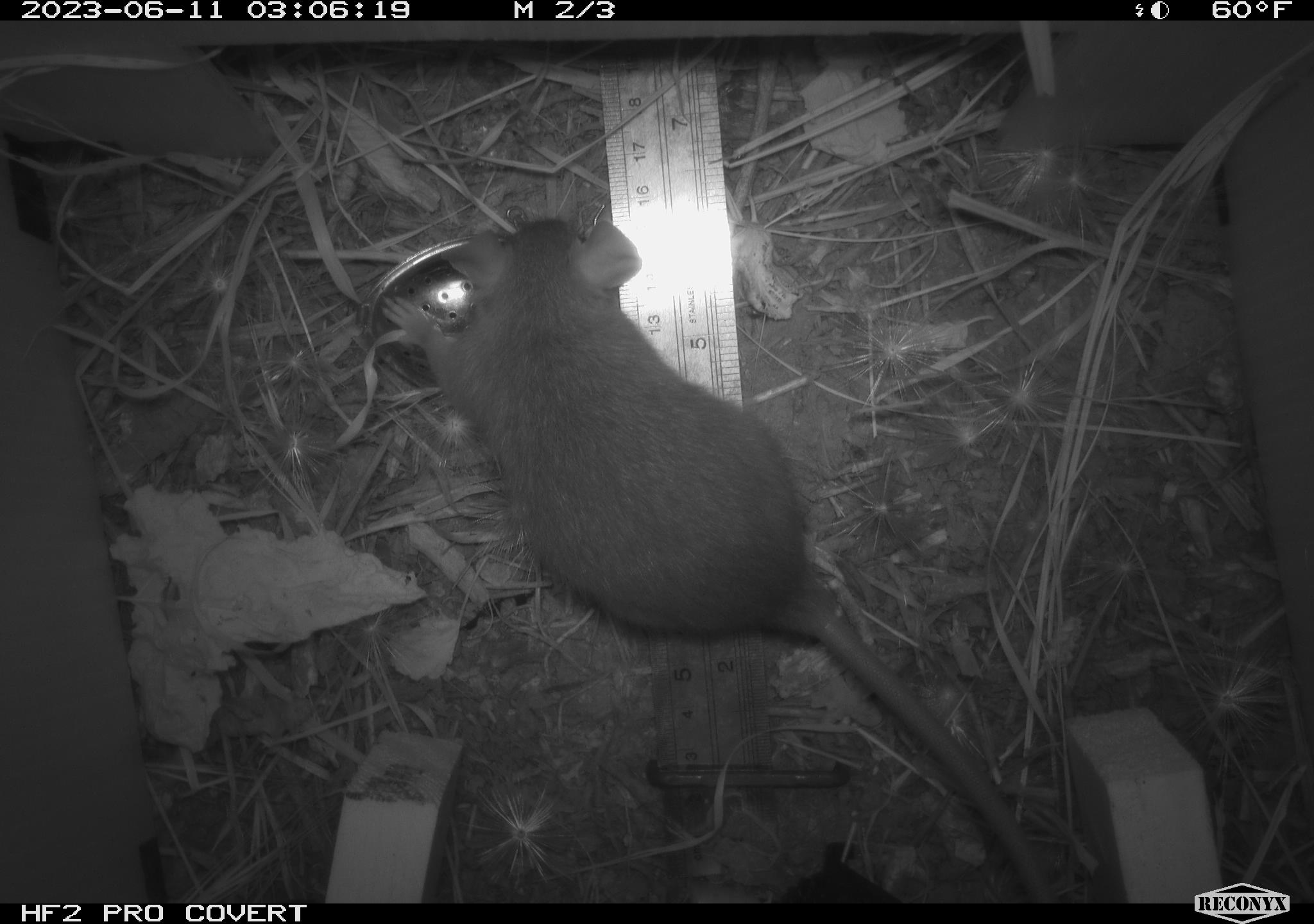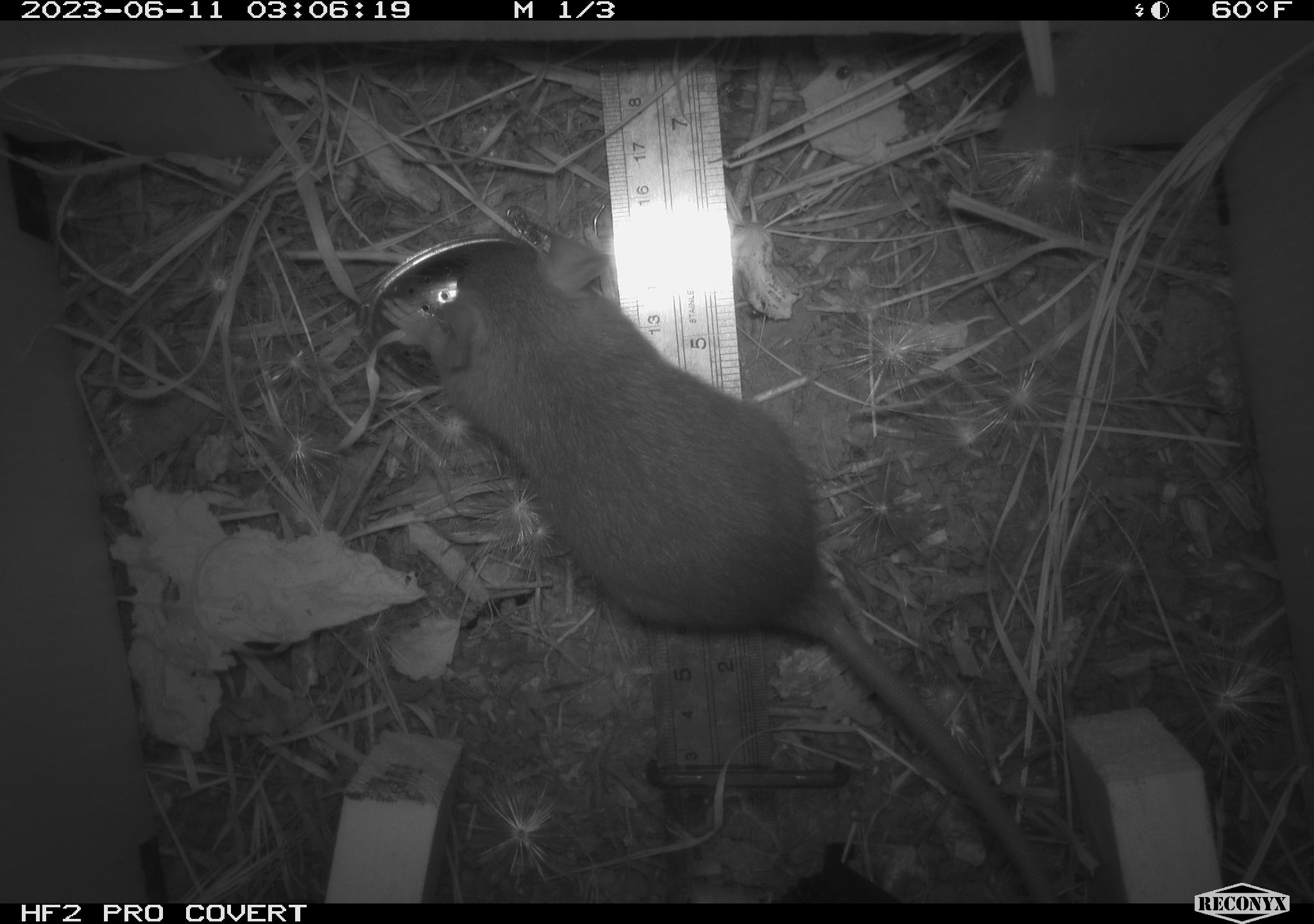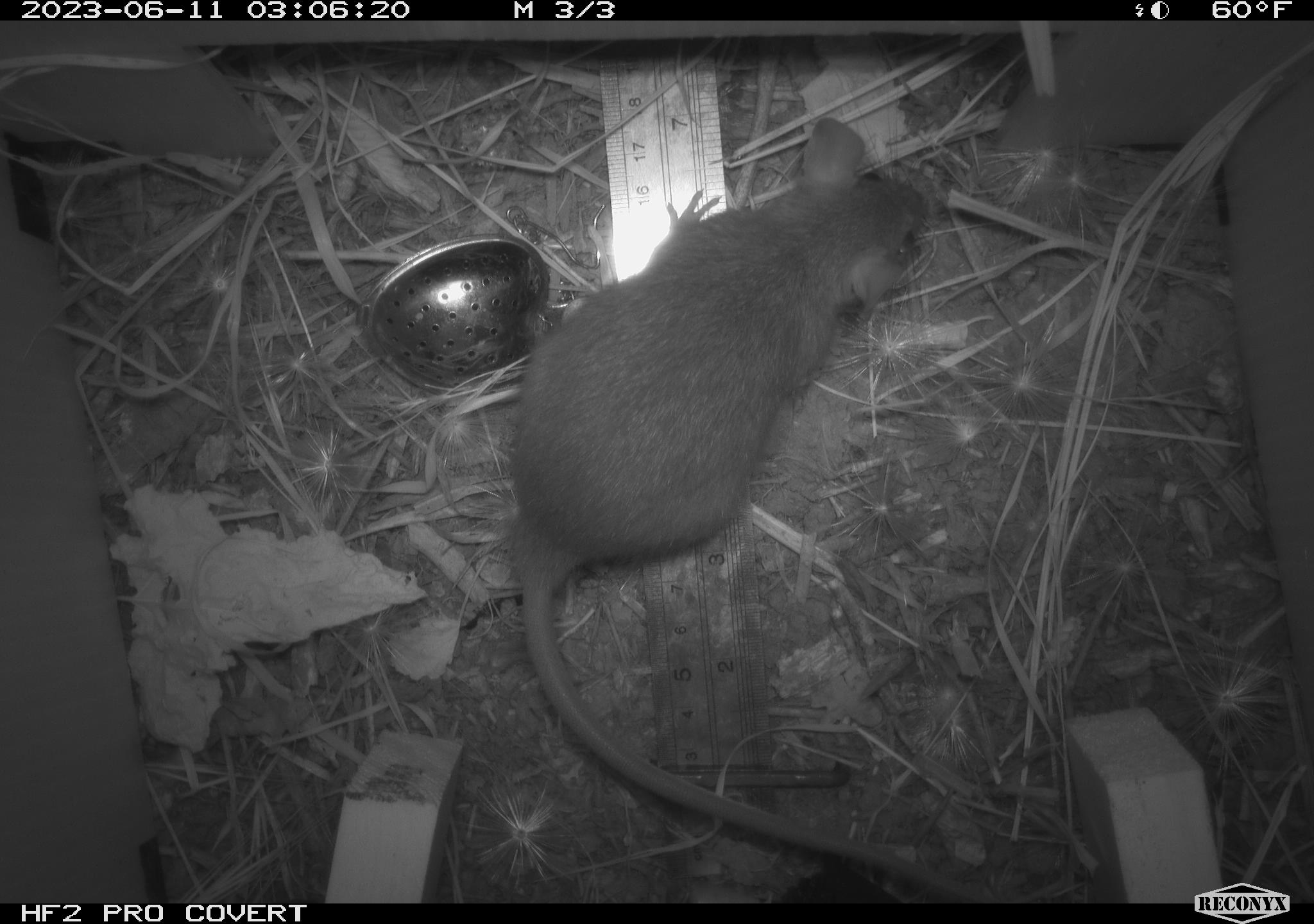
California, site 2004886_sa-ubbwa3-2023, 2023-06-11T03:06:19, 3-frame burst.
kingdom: Animalia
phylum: Chordata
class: Mammalia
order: Rodentia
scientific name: Rodentia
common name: mouse species